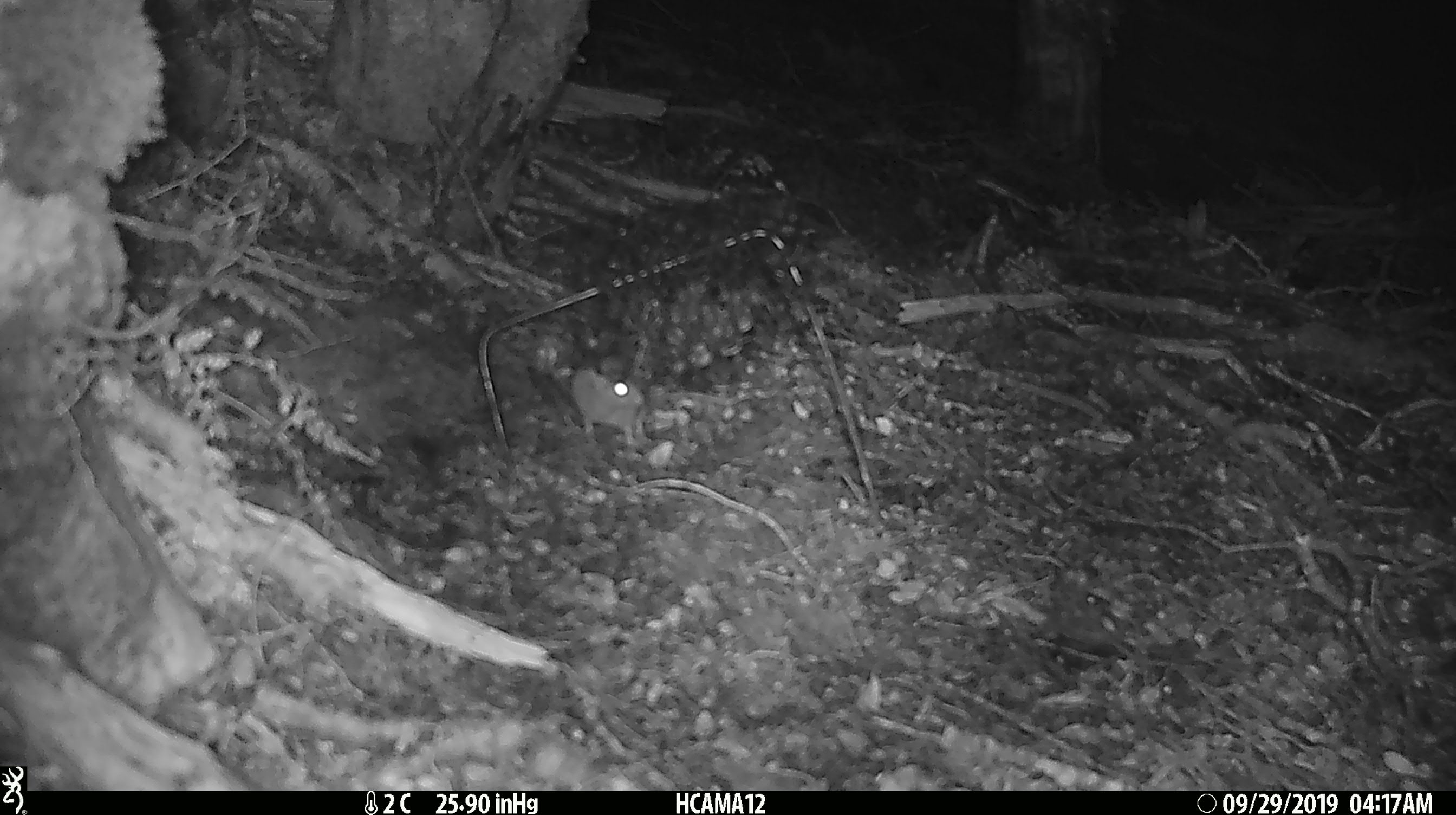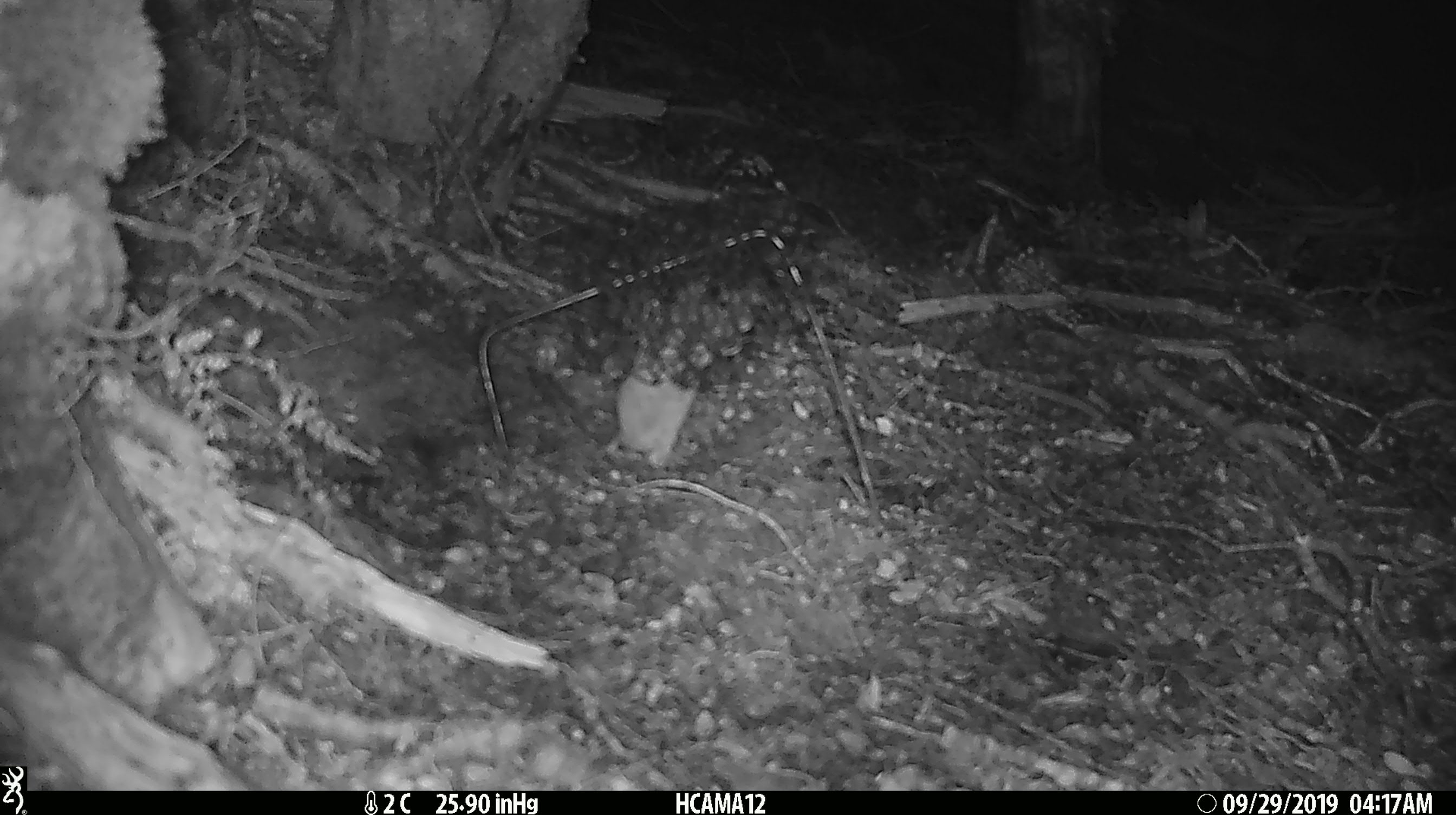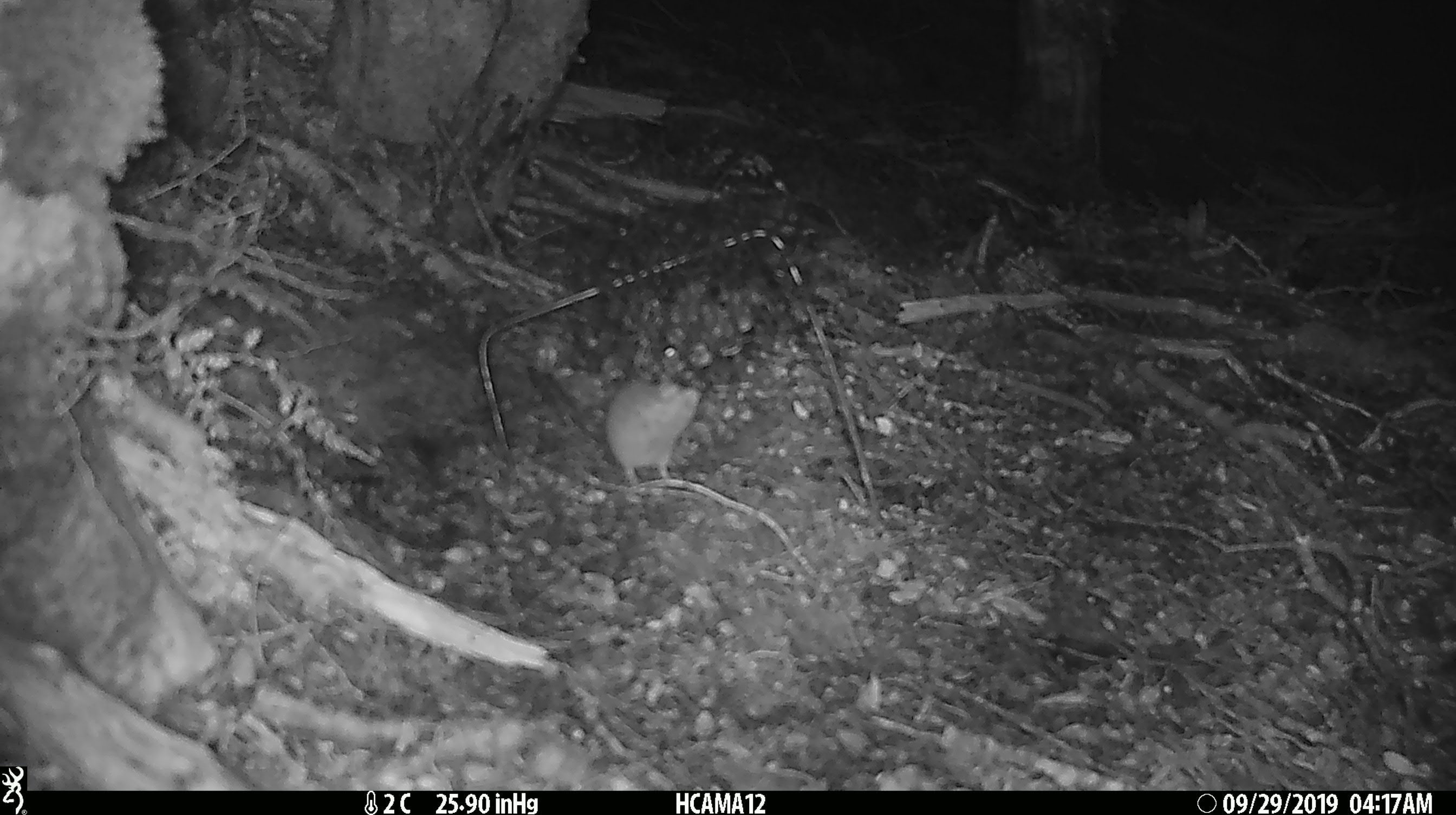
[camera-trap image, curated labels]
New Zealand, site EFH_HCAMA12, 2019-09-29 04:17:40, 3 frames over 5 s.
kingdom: Animalia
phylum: Chordata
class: Mammalia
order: Rodentia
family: Muridae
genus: Mus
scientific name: Mus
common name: mouse